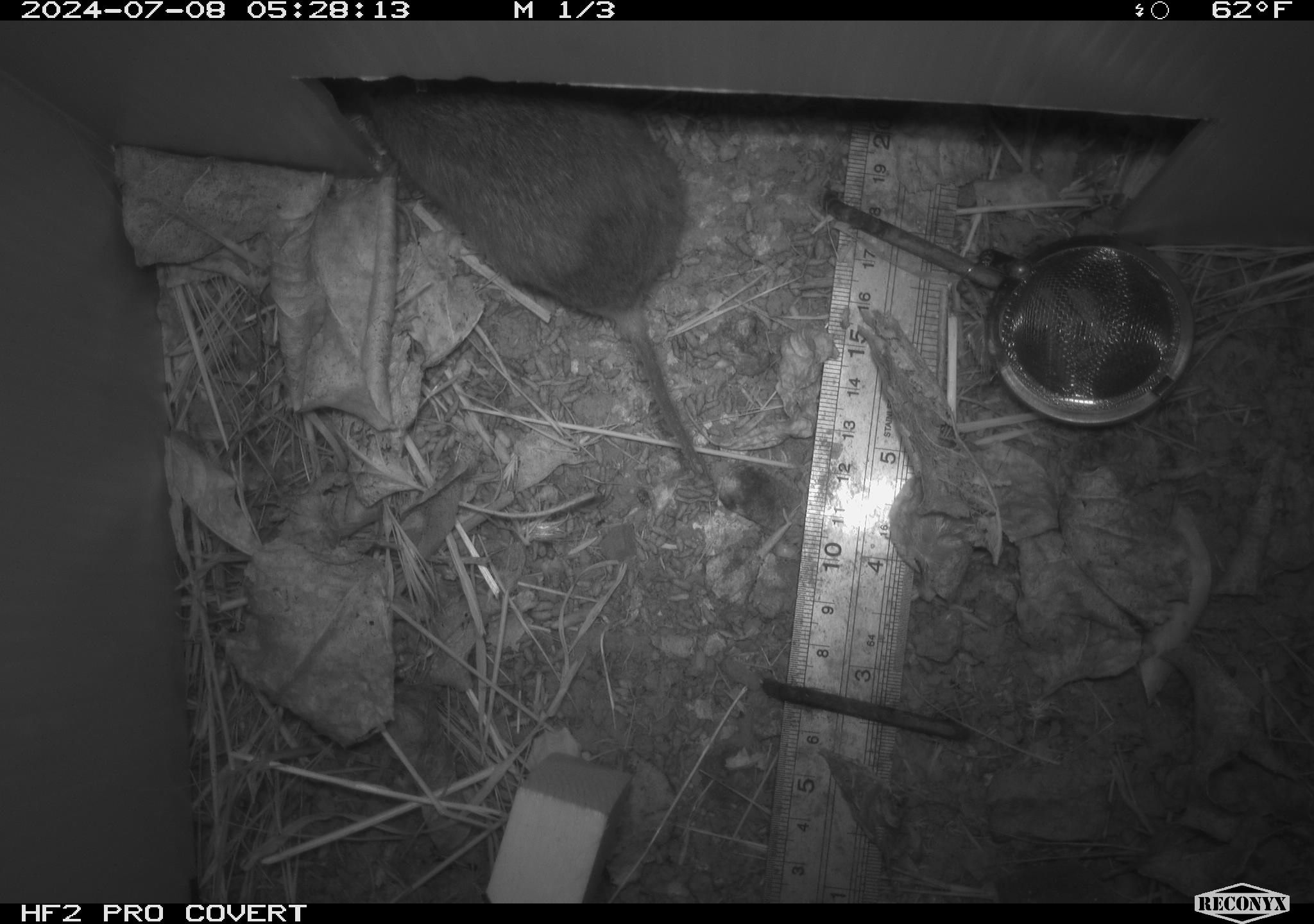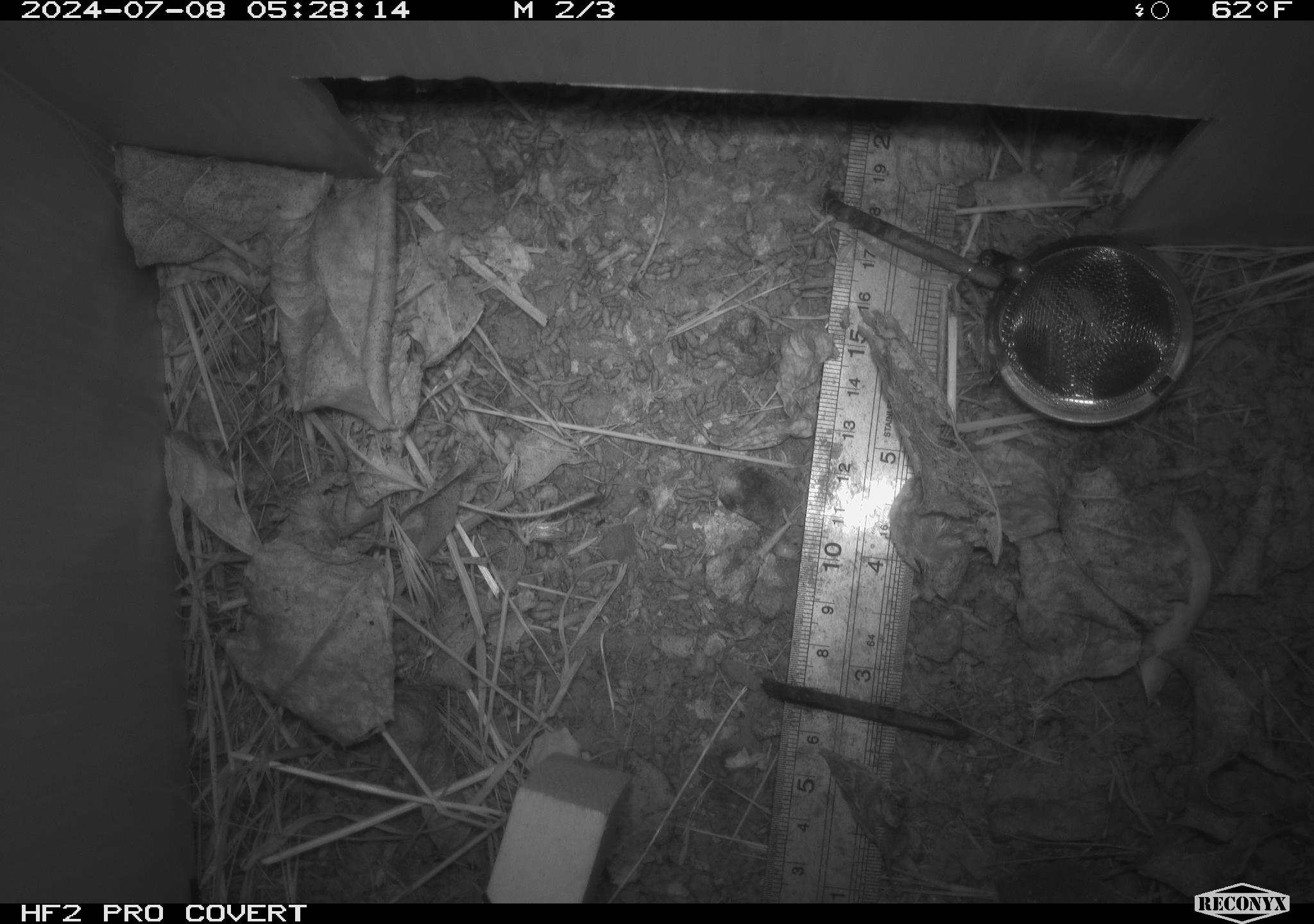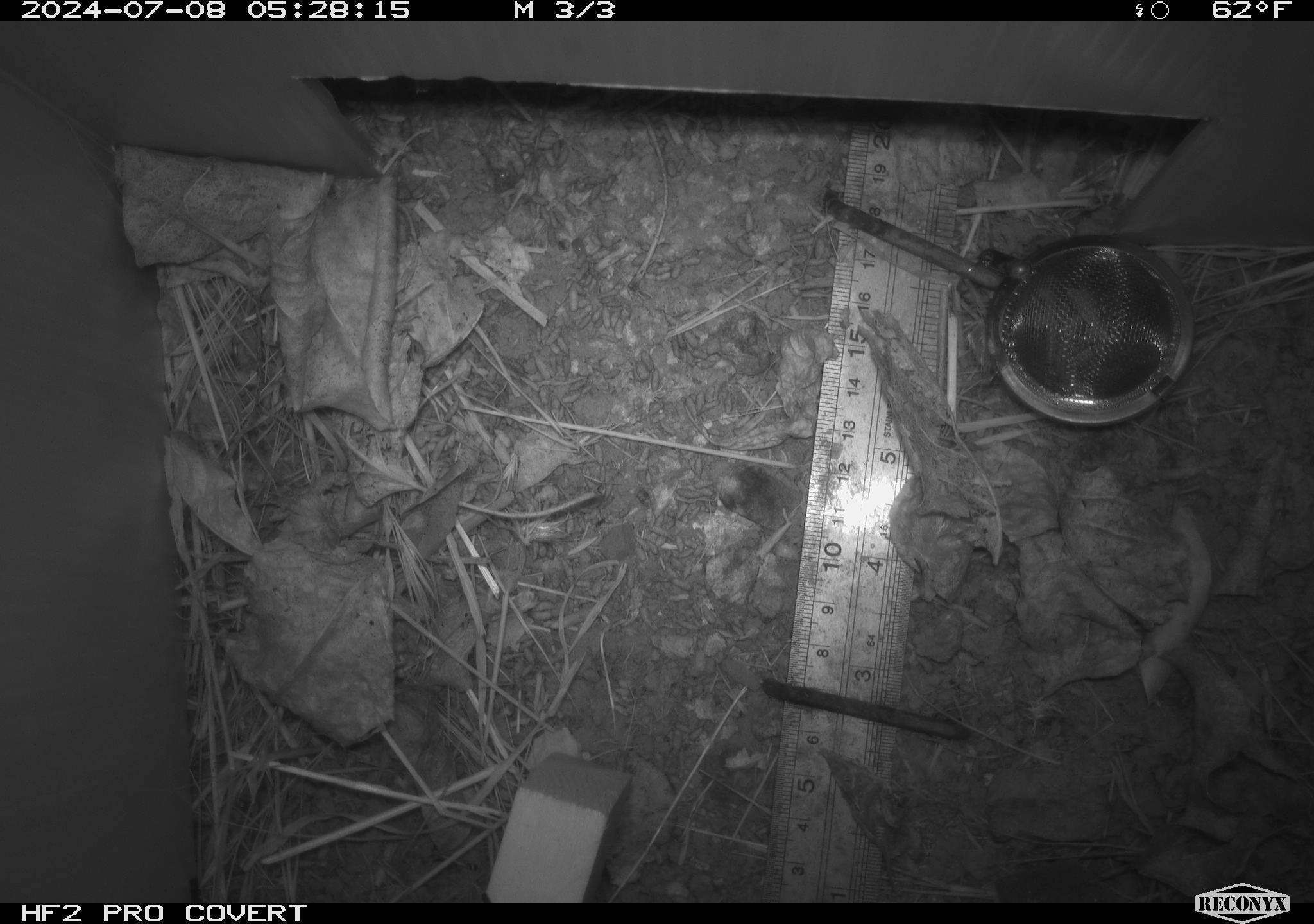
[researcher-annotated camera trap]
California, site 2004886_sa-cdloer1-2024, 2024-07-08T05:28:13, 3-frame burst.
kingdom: Animalia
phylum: Chordata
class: Mammalia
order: Rodentia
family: Cricetidae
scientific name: Arvicolinae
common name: voles, lemmings, and muskrats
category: arvicolinae subfamily